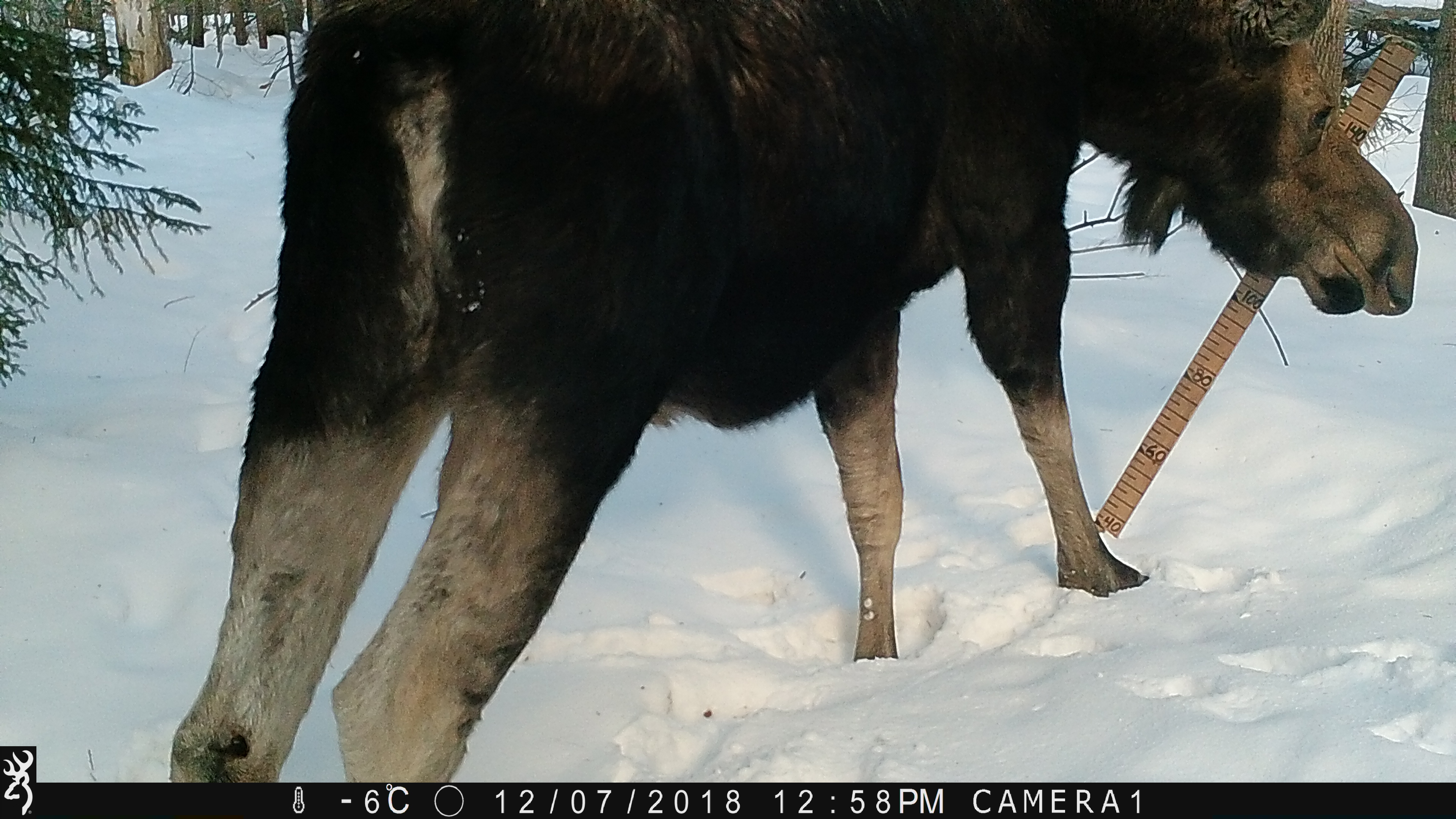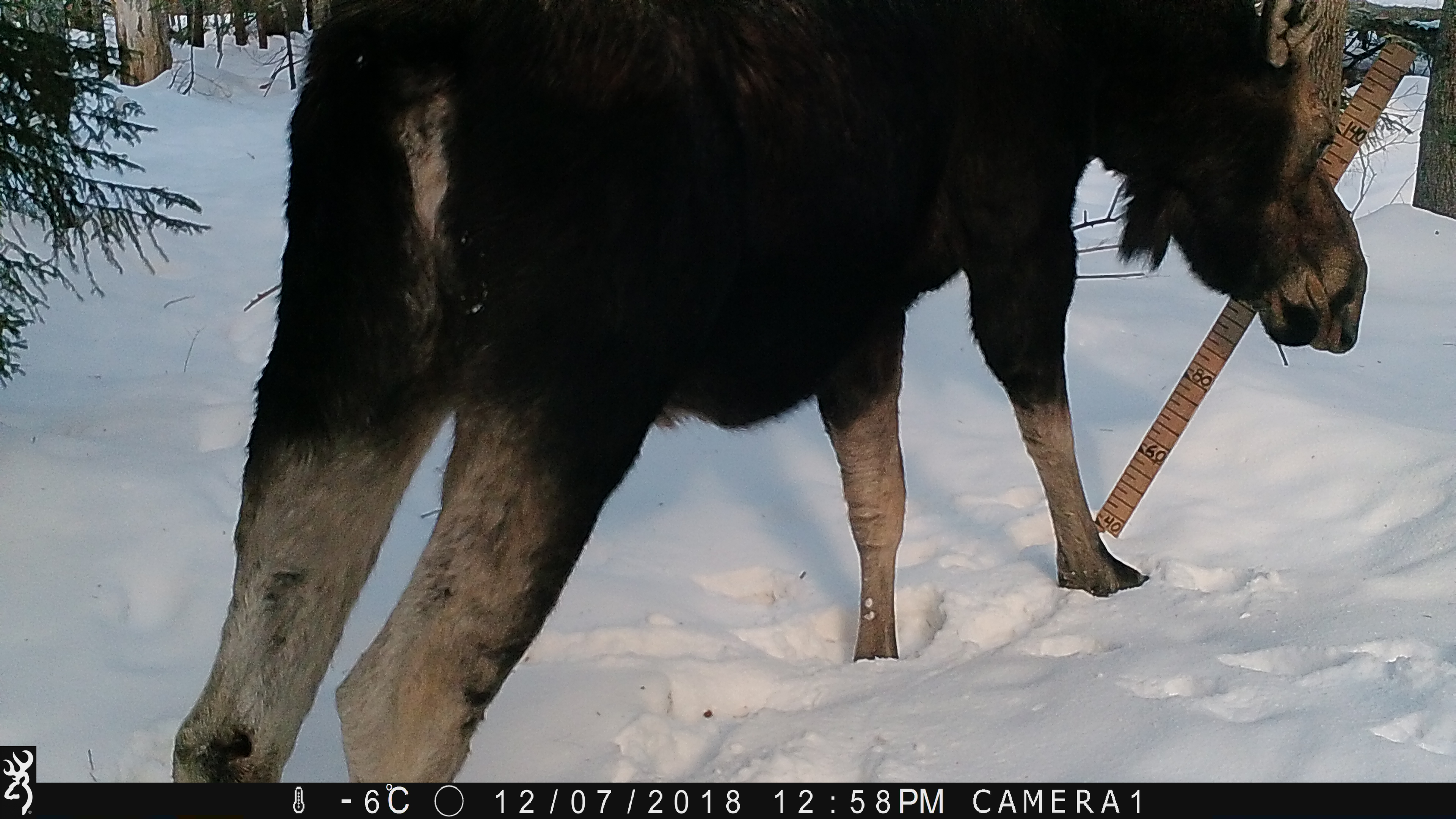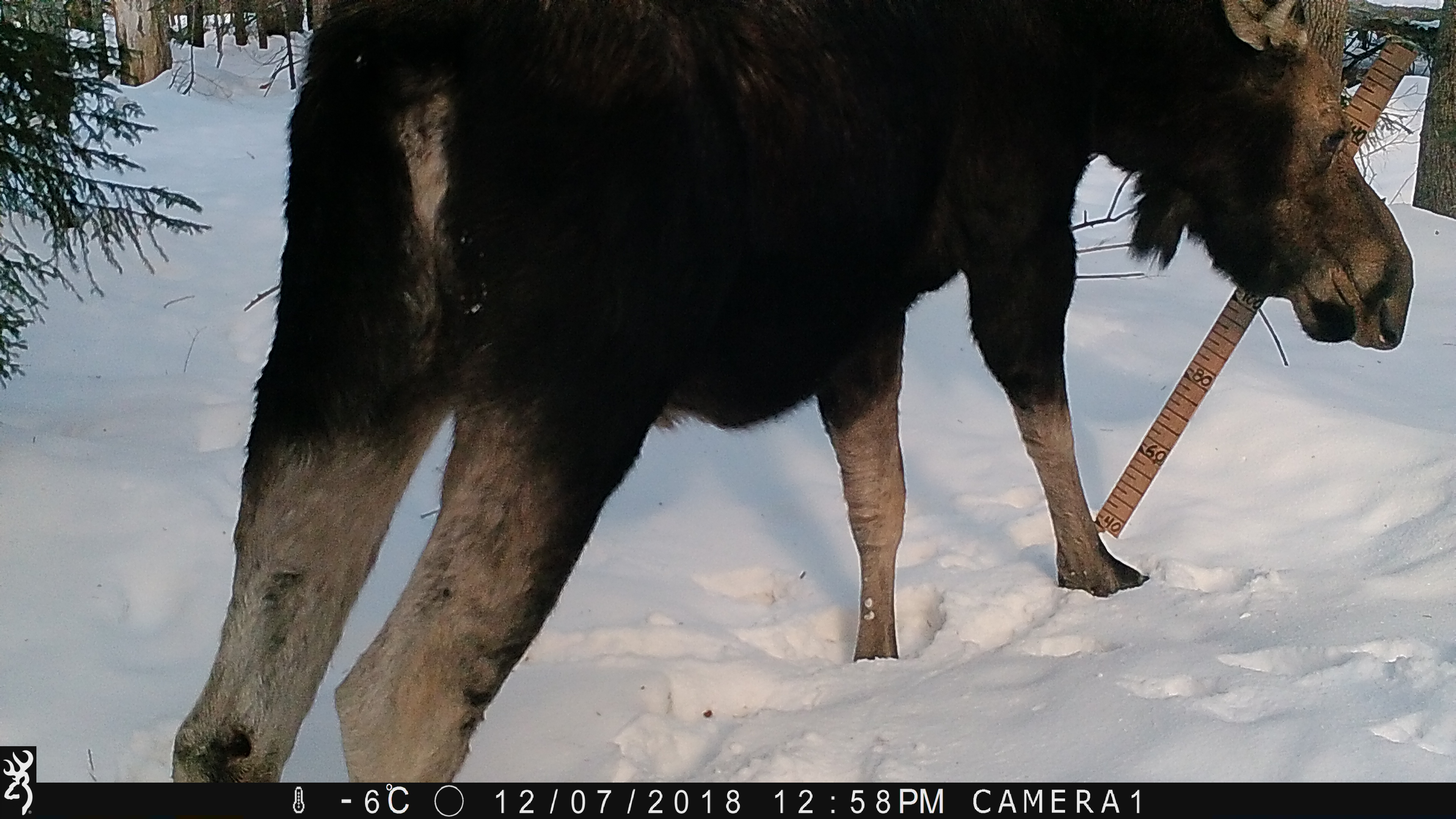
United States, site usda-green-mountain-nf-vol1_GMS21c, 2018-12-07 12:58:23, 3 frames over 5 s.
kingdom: Animalia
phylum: Chordata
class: Mammalia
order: Artiodactyla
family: Cervidae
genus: Alces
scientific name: Alces alces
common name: moose